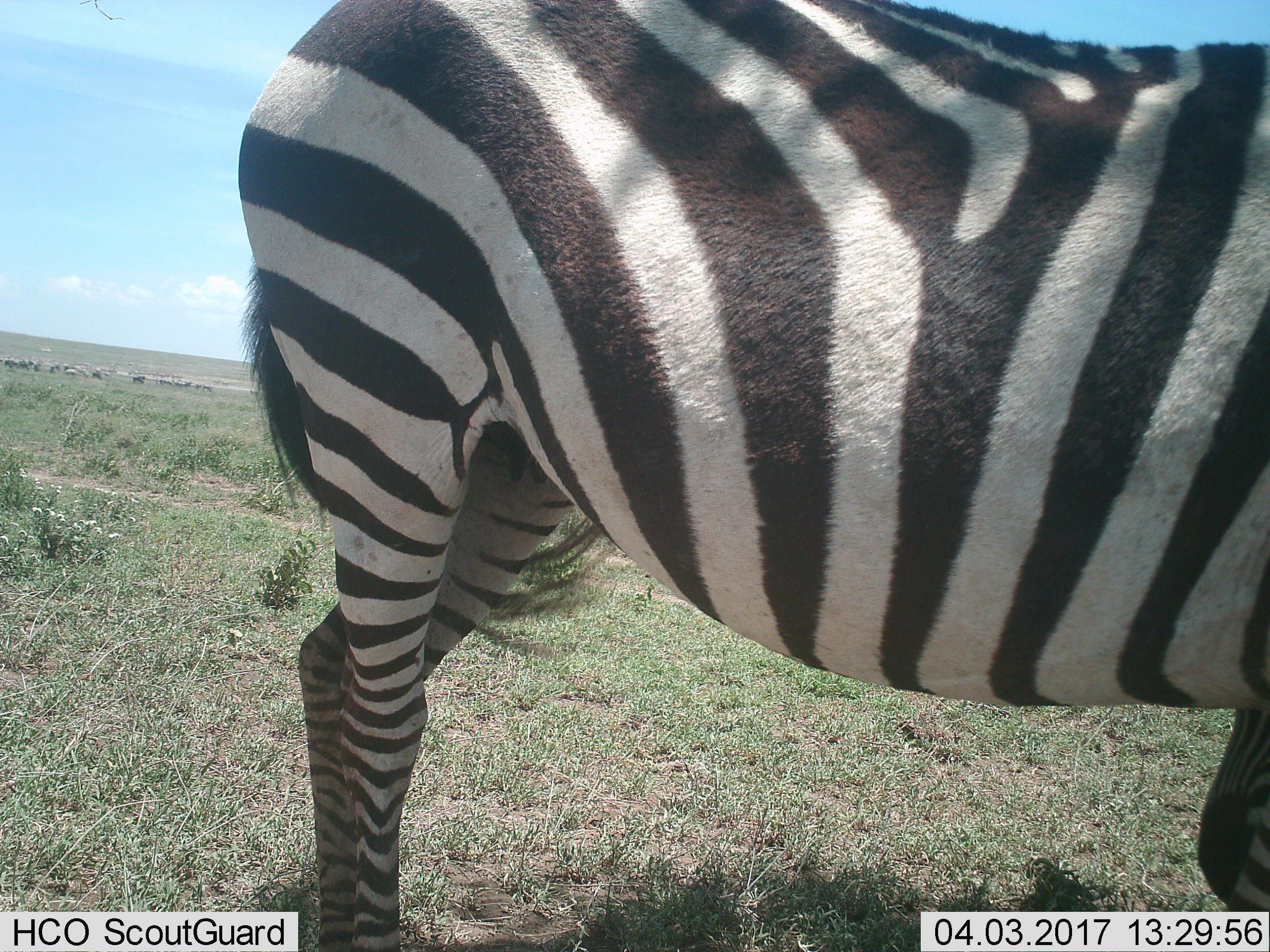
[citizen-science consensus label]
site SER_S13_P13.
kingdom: Animalia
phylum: Chordata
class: Mammalia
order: Perissodactyla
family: Equidae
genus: Equus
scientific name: Equus quagga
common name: plains zebra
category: zebraplains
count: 1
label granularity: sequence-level